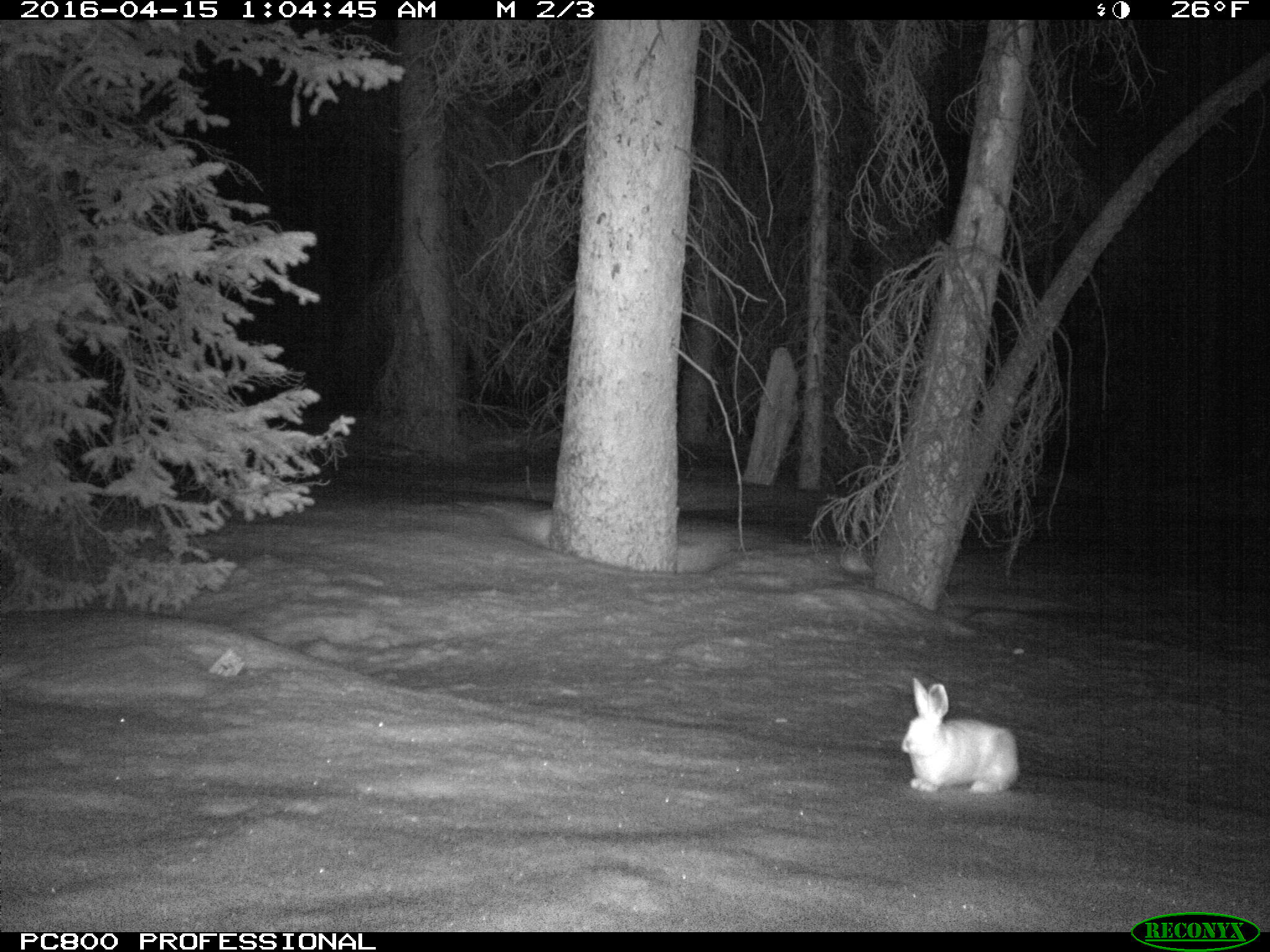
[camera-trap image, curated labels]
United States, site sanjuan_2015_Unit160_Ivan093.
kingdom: Animalia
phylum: Chordata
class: Mammalia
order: Lagomorpha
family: Leporidae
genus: Lepus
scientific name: Lepus americanus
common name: snowshoe hare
Lepus americanus (snowshoe hare).